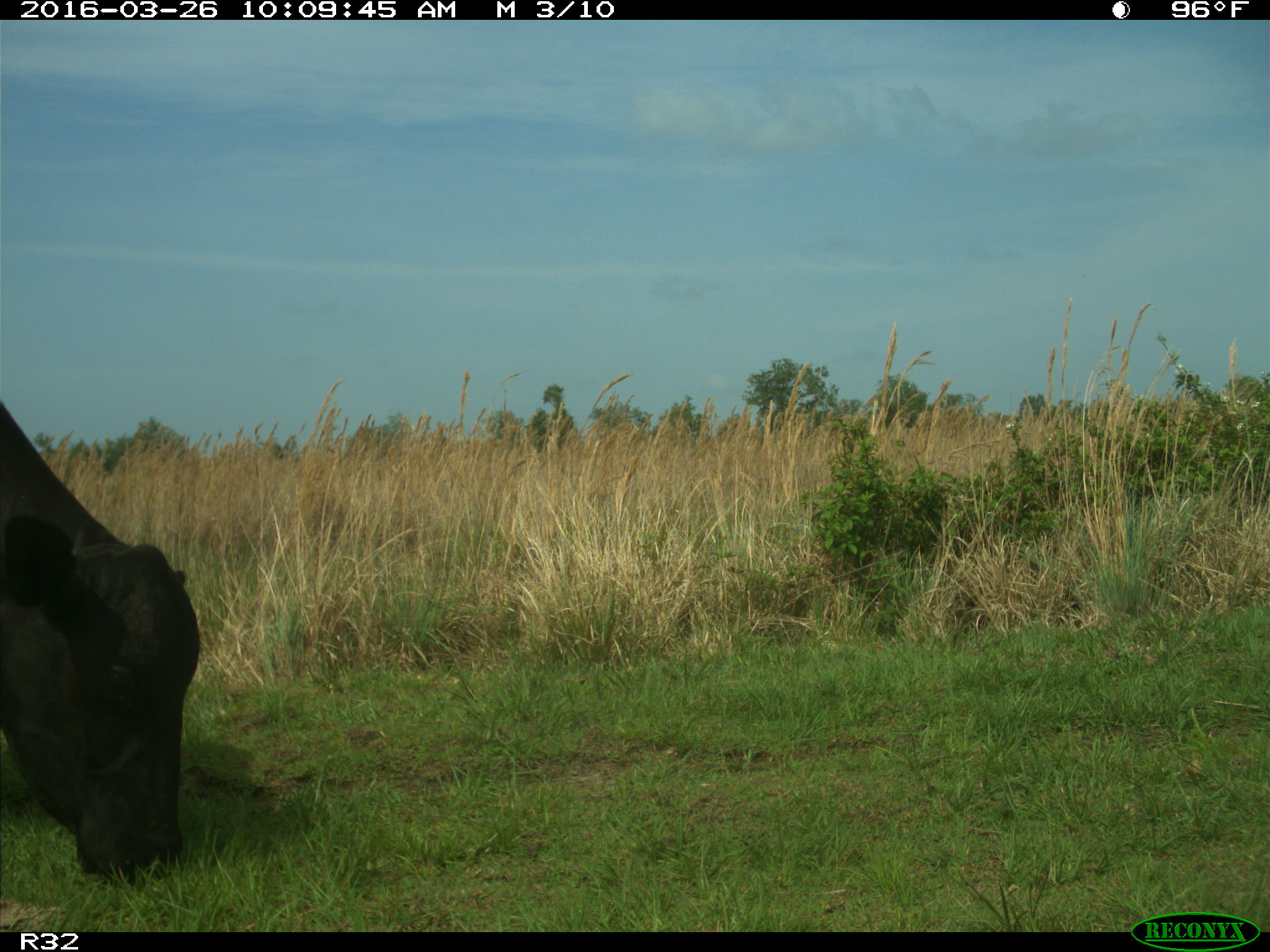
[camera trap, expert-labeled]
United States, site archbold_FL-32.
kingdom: Animalia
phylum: Chordata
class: Mammalia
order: Artiodactyla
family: Bovidae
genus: Bos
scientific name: Bos taurus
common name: domestic cow